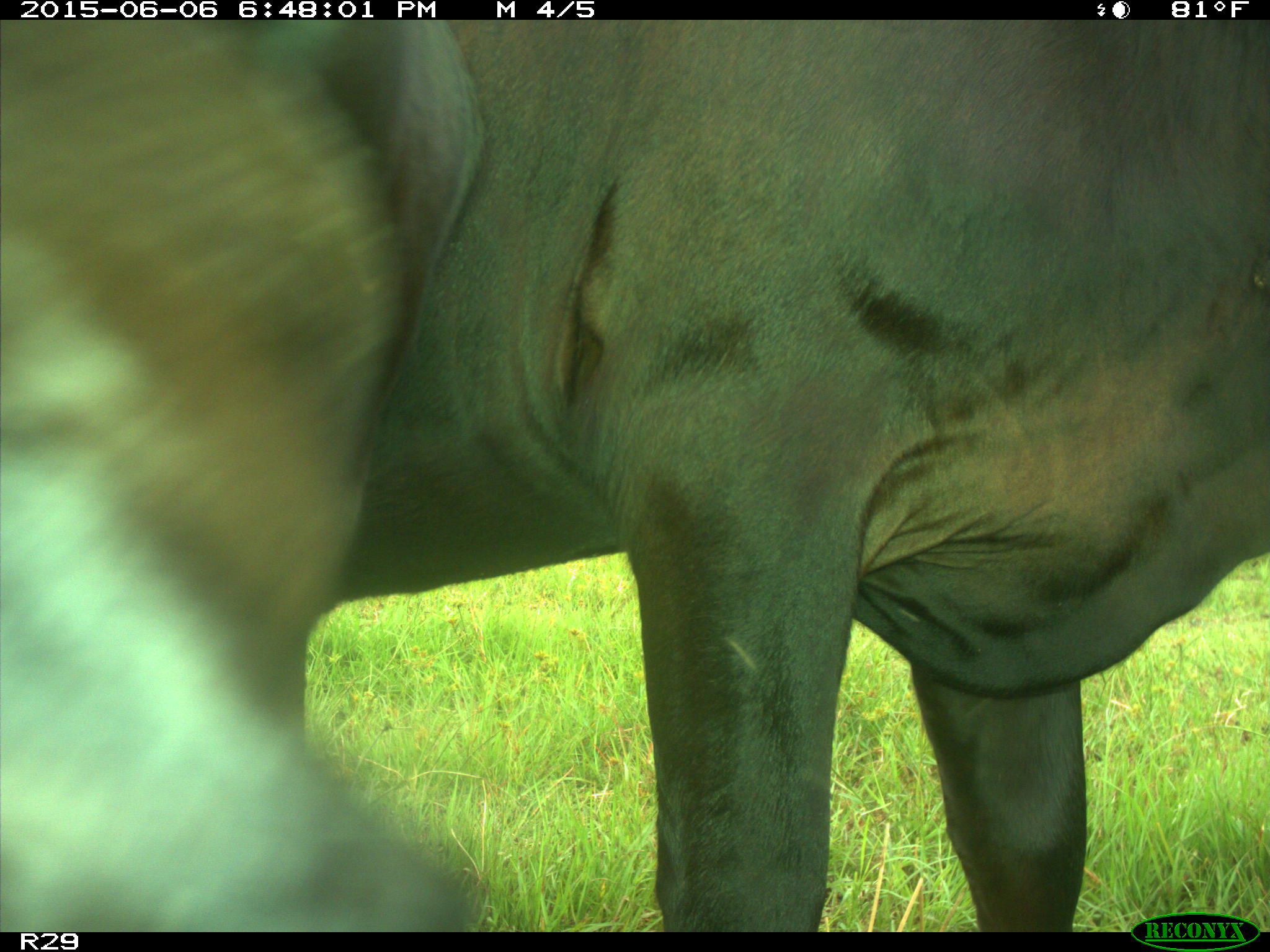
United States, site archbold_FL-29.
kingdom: Animalia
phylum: Chordata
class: Mammalia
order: Artiodactyla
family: Bovidae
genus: Bos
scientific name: Bos taurus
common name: domestic cow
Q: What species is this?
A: Bos taurus (domestic cow).